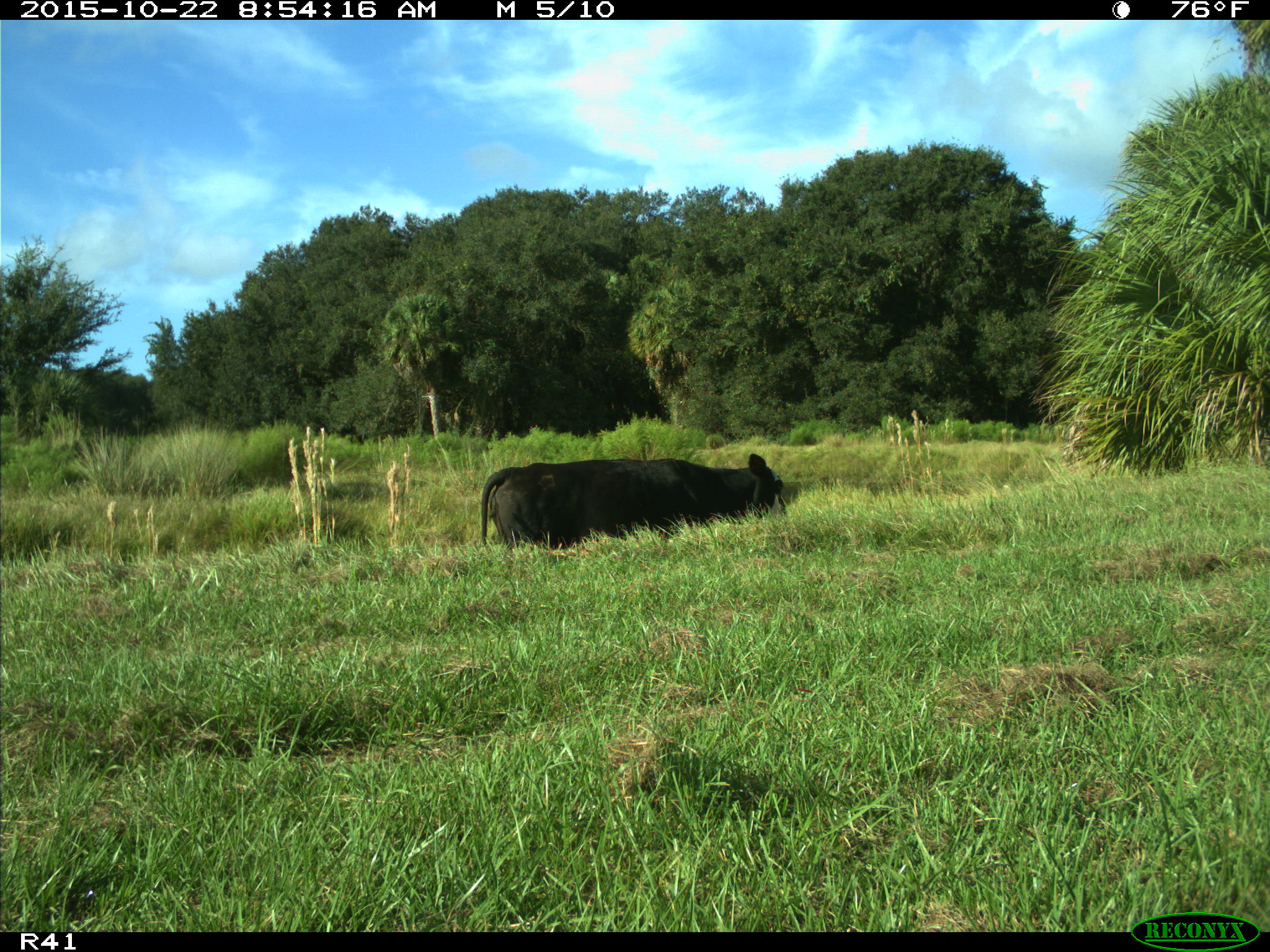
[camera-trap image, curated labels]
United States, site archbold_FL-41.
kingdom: Animalia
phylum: Chordata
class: Mammalia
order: Artiodactyla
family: Bovidae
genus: Bos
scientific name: Bos taurus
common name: domestic cow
Bos taurus (domestic cow).